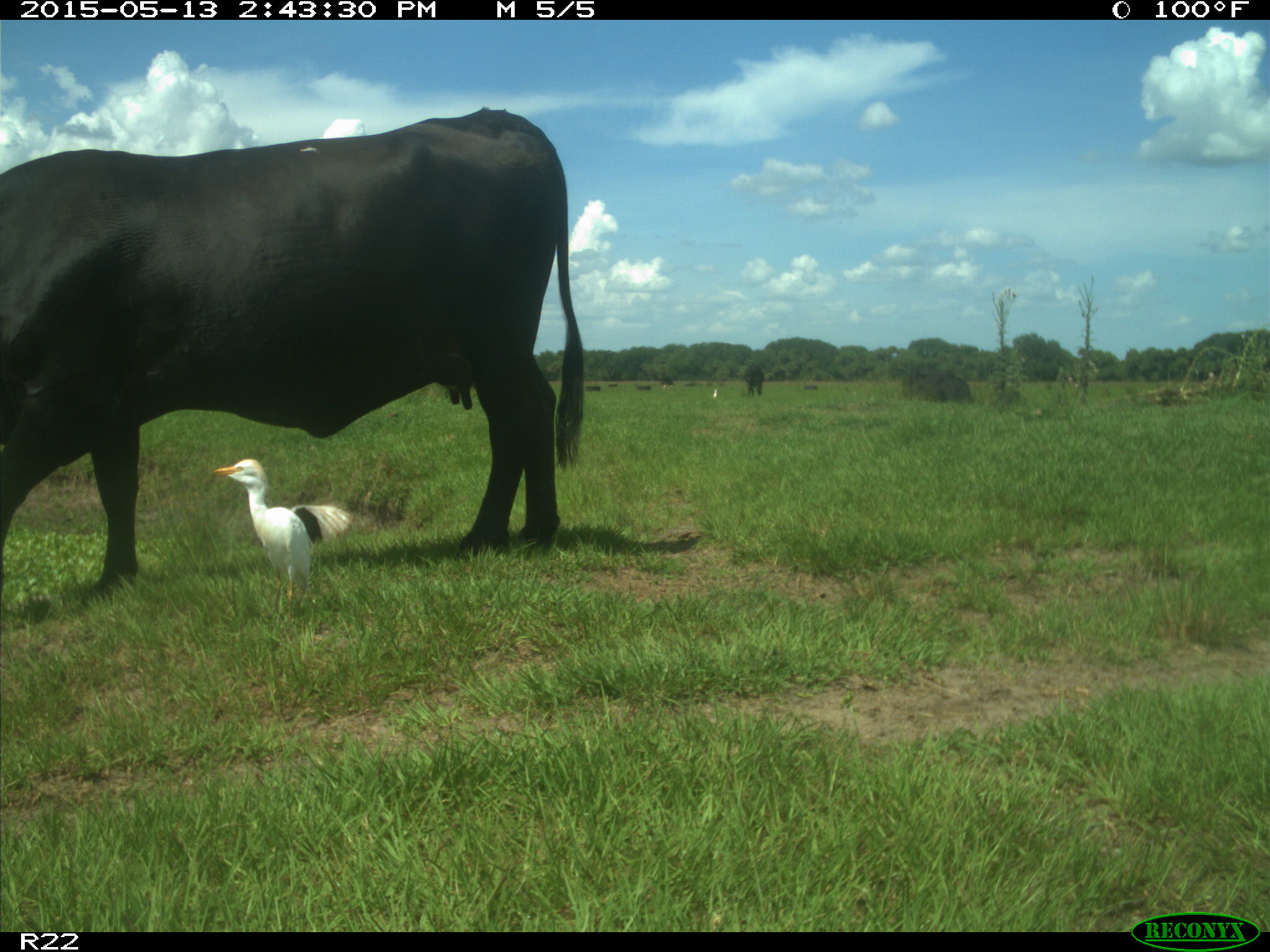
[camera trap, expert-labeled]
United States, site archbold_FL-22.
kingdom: Animalia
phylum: Chordata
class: Mammalia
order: Artiodactyla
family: Bovidae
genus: Bos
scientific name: Bos taurus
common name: domestic cow